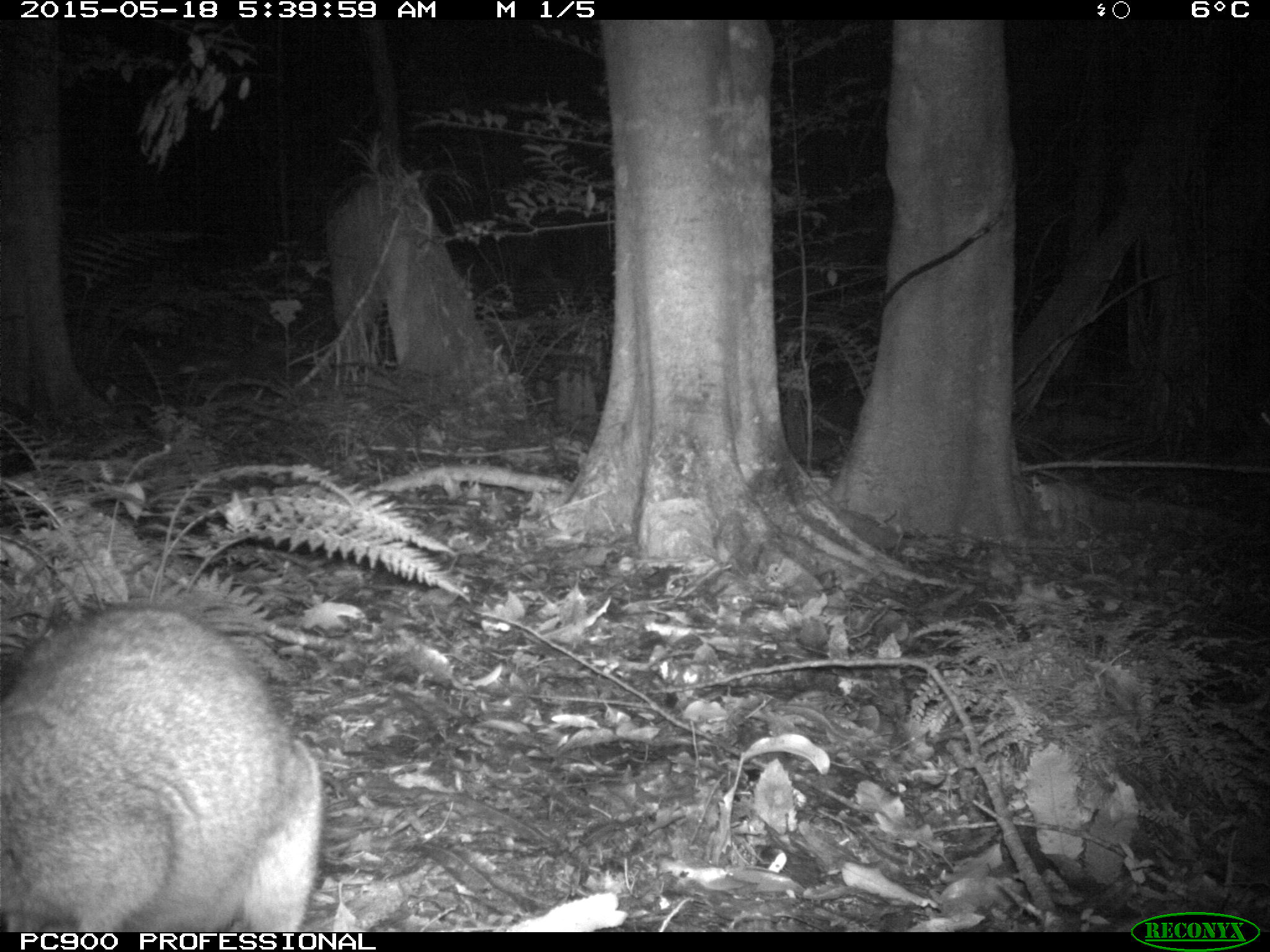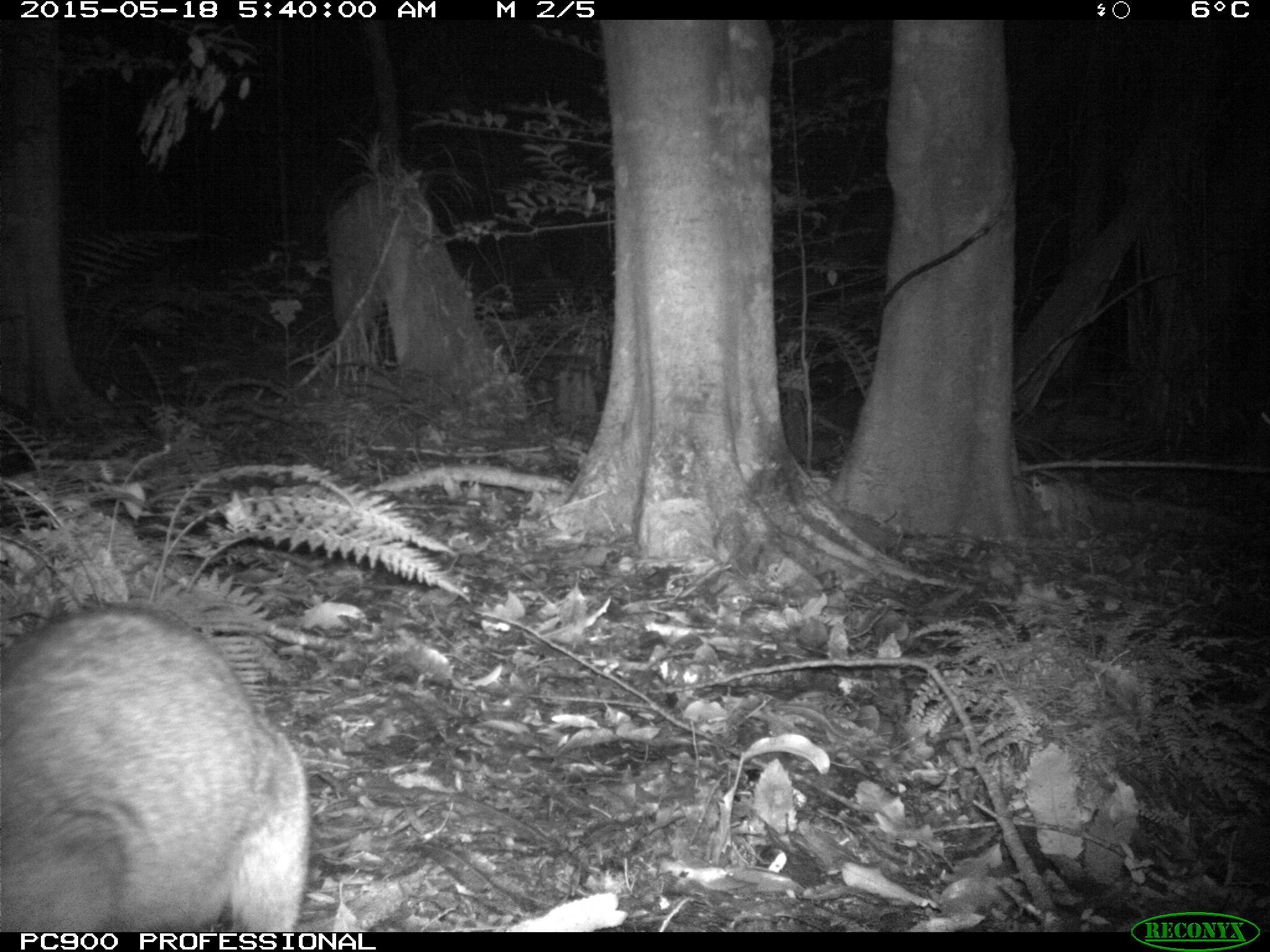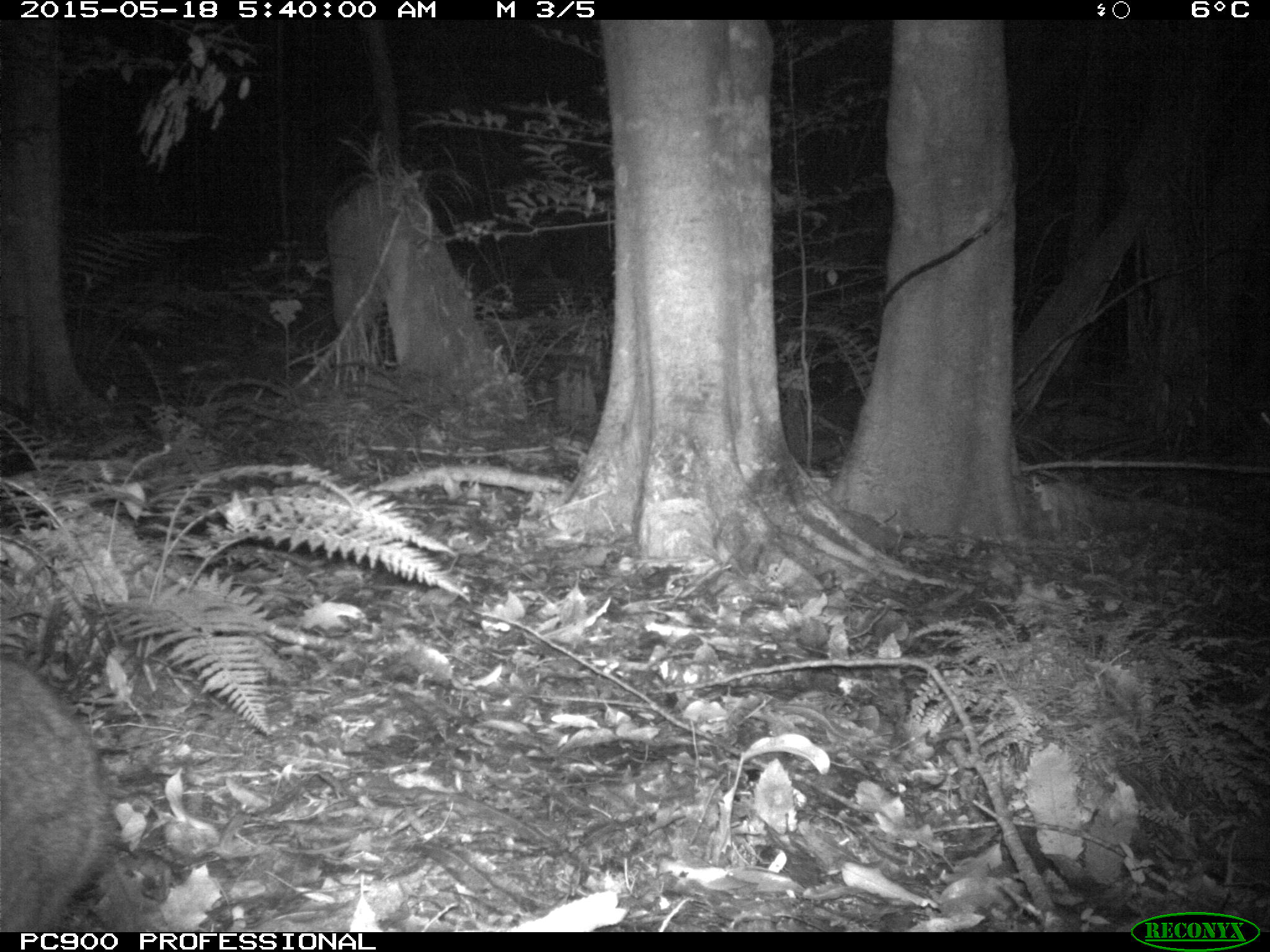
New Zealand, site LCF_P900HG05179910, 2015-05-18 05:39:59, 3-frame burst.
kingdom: Animalia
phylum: Chordata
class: Mammalia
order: Diprotodontia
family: Macropodidae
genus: Notamacropus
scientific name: Notamacropus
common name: wallaby